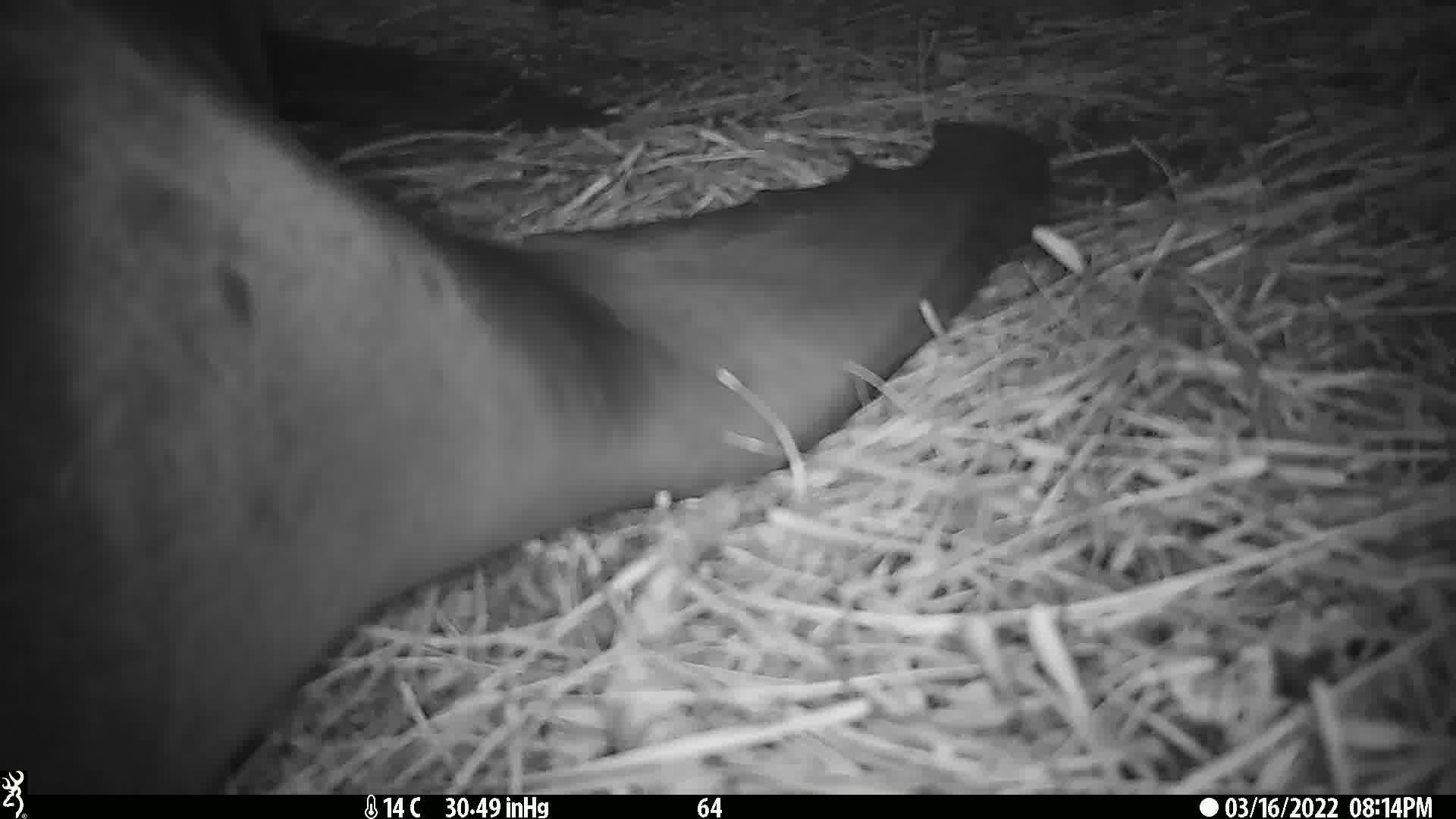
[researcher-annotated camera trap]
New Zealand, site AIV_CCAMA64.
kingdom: Animalia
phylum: Chordata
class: Mammalia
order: Carnivora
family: Otariidae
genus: Phocarctos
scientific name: Phocarctos hookeri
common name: new zealand sea lion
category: sealion